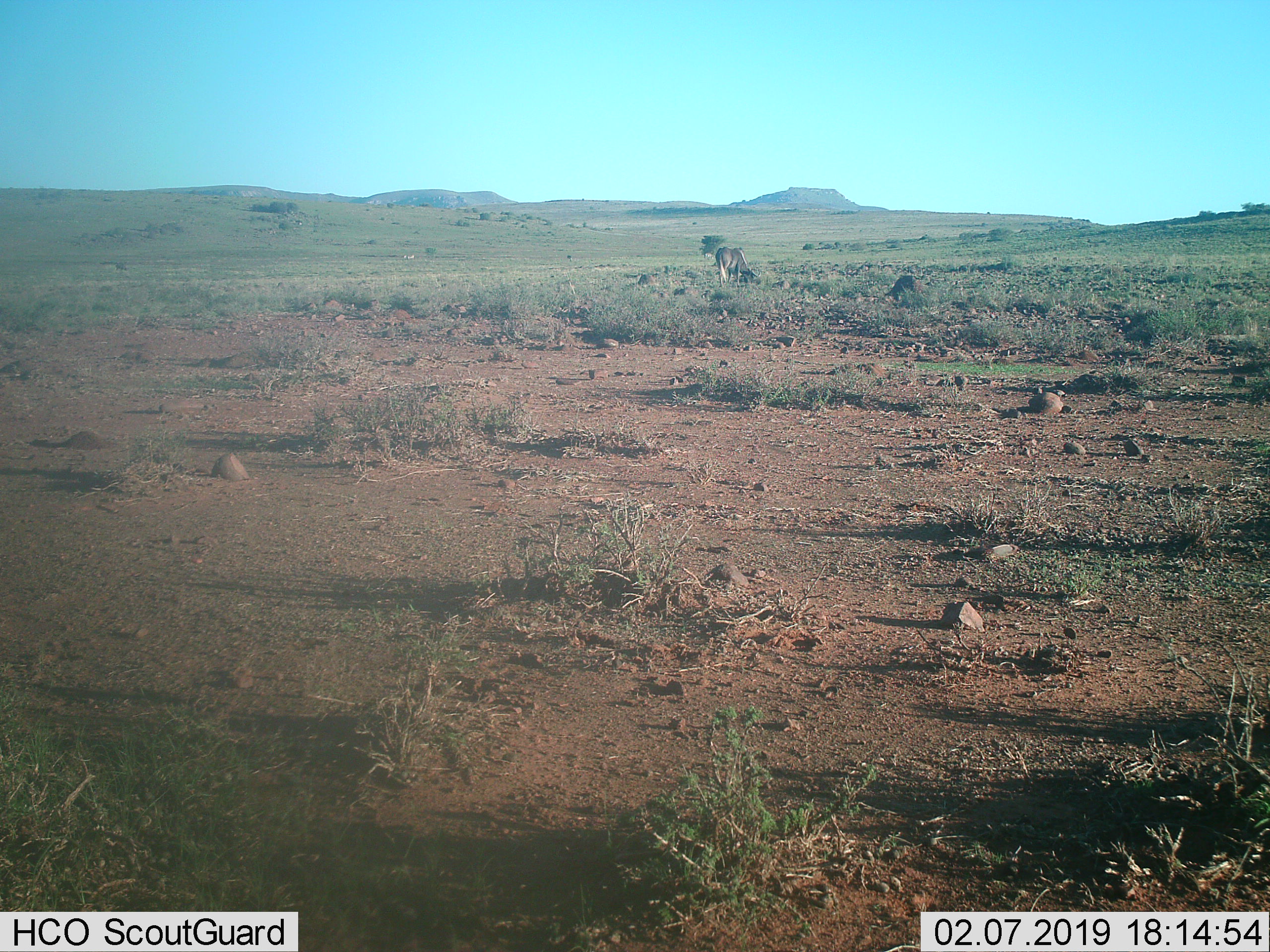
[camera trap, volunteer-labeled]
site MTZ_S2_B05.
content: unidentified animal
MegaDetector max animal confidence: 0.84